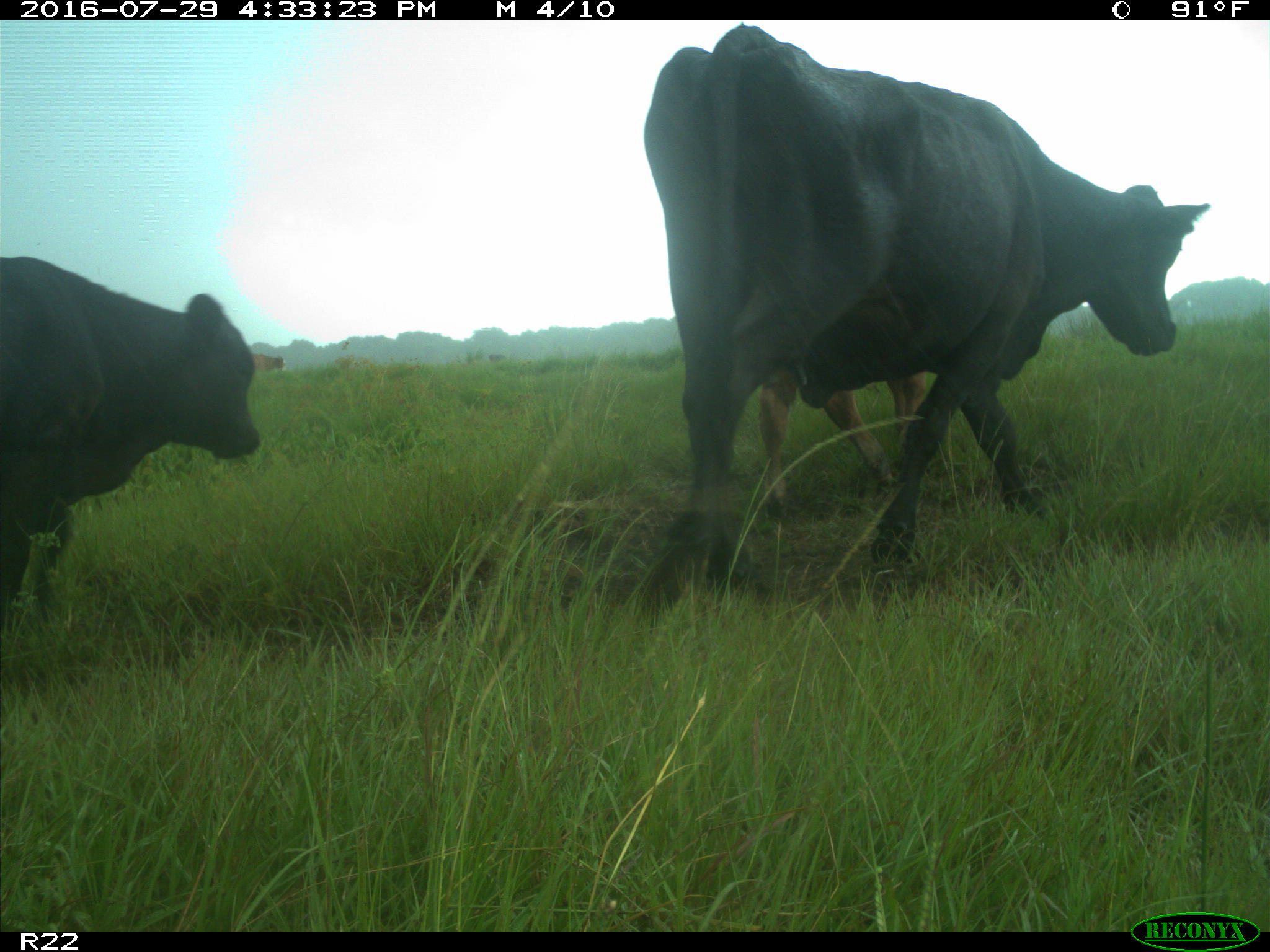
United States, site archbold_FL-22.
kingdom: Animalia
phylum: Chordata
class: Mammalia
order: Artiodactyla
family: Bovidae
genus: Bos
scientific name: Bos taurus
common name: domestic cow